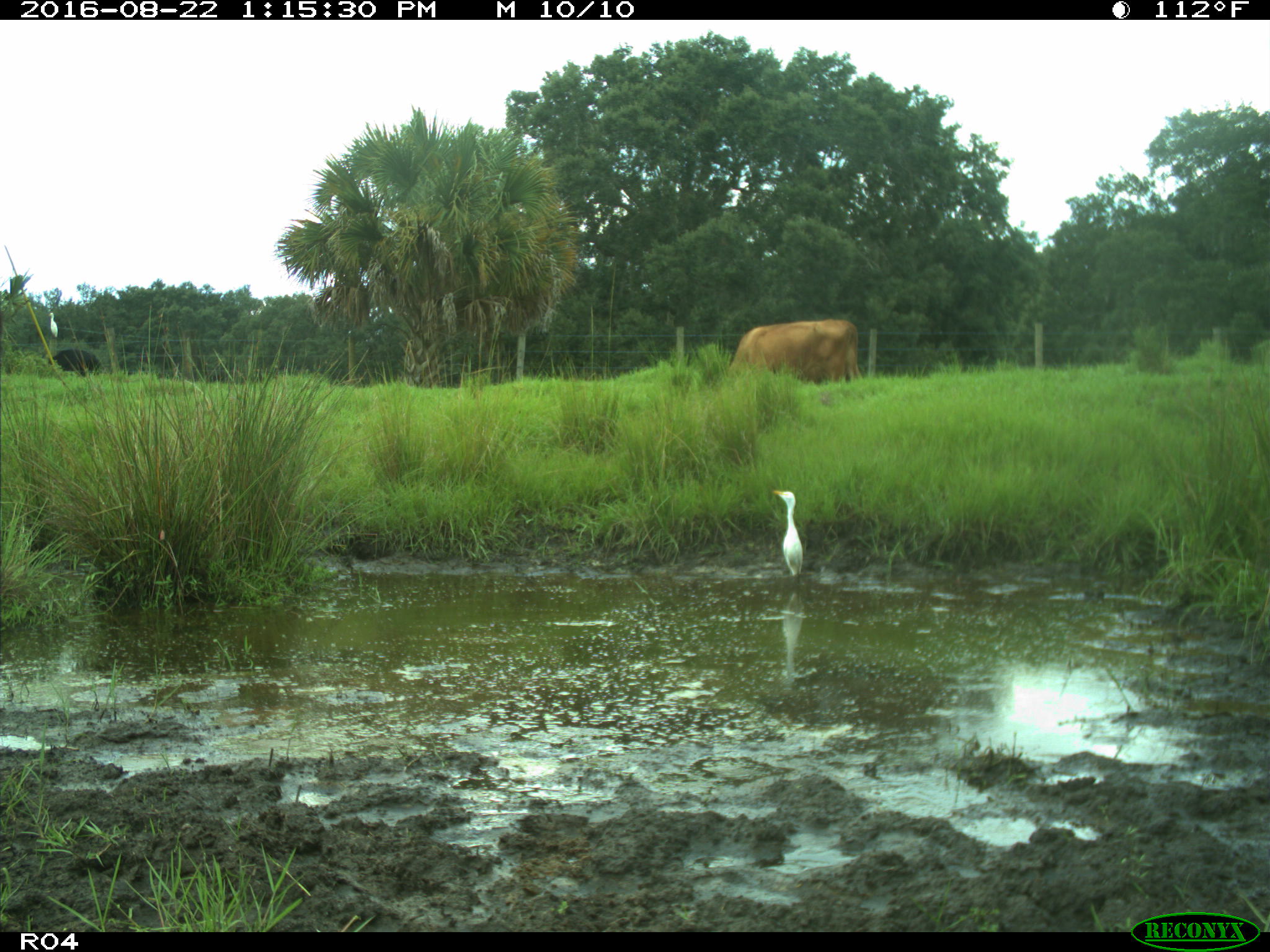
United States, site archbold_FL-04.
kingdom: Animalia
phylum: Chordata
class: Mammalia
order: Artiodactyla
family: Bovidae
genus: Bos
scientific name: Bos taurus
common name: domestic cow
Bos taurus (domestic cow).